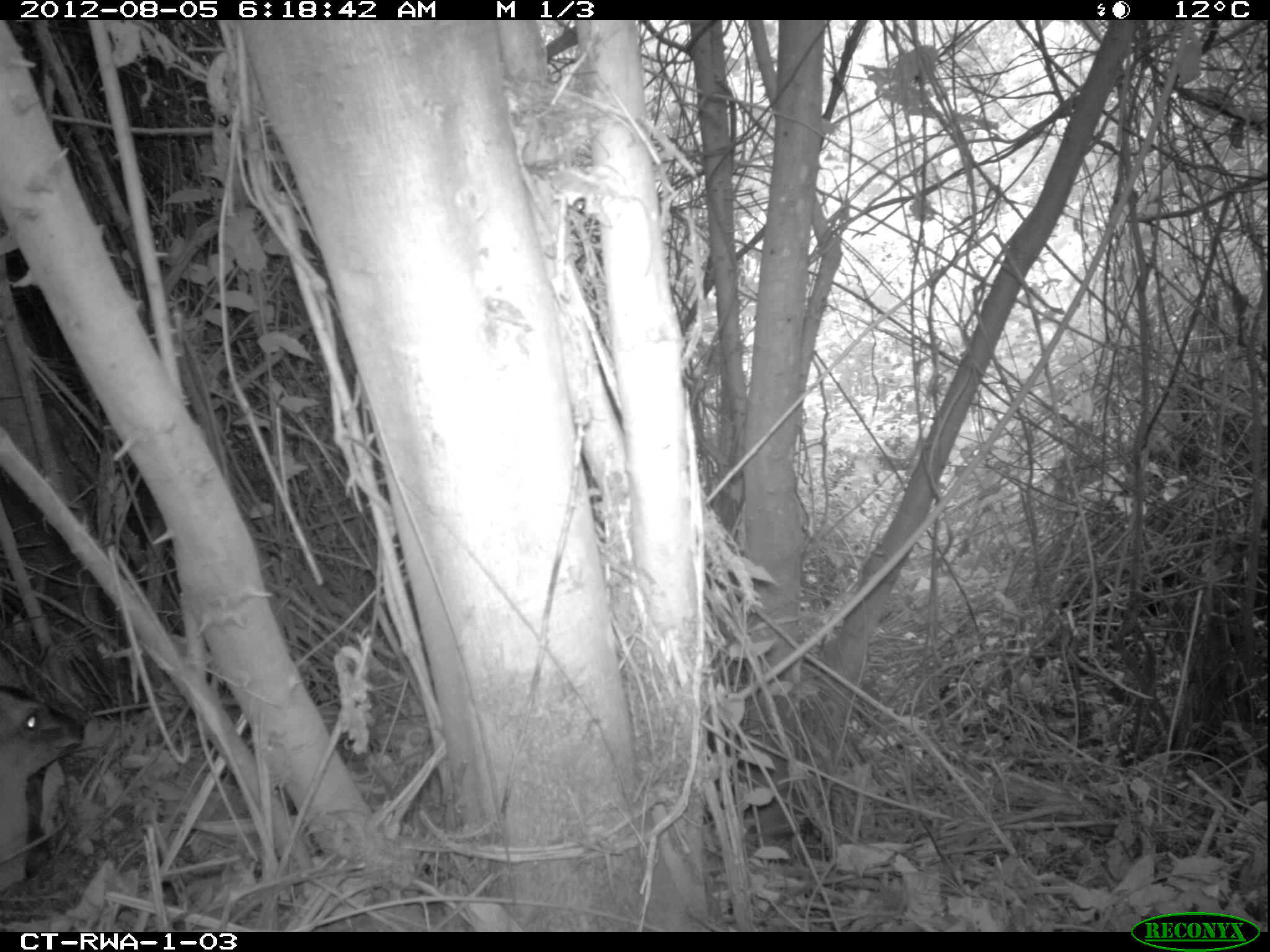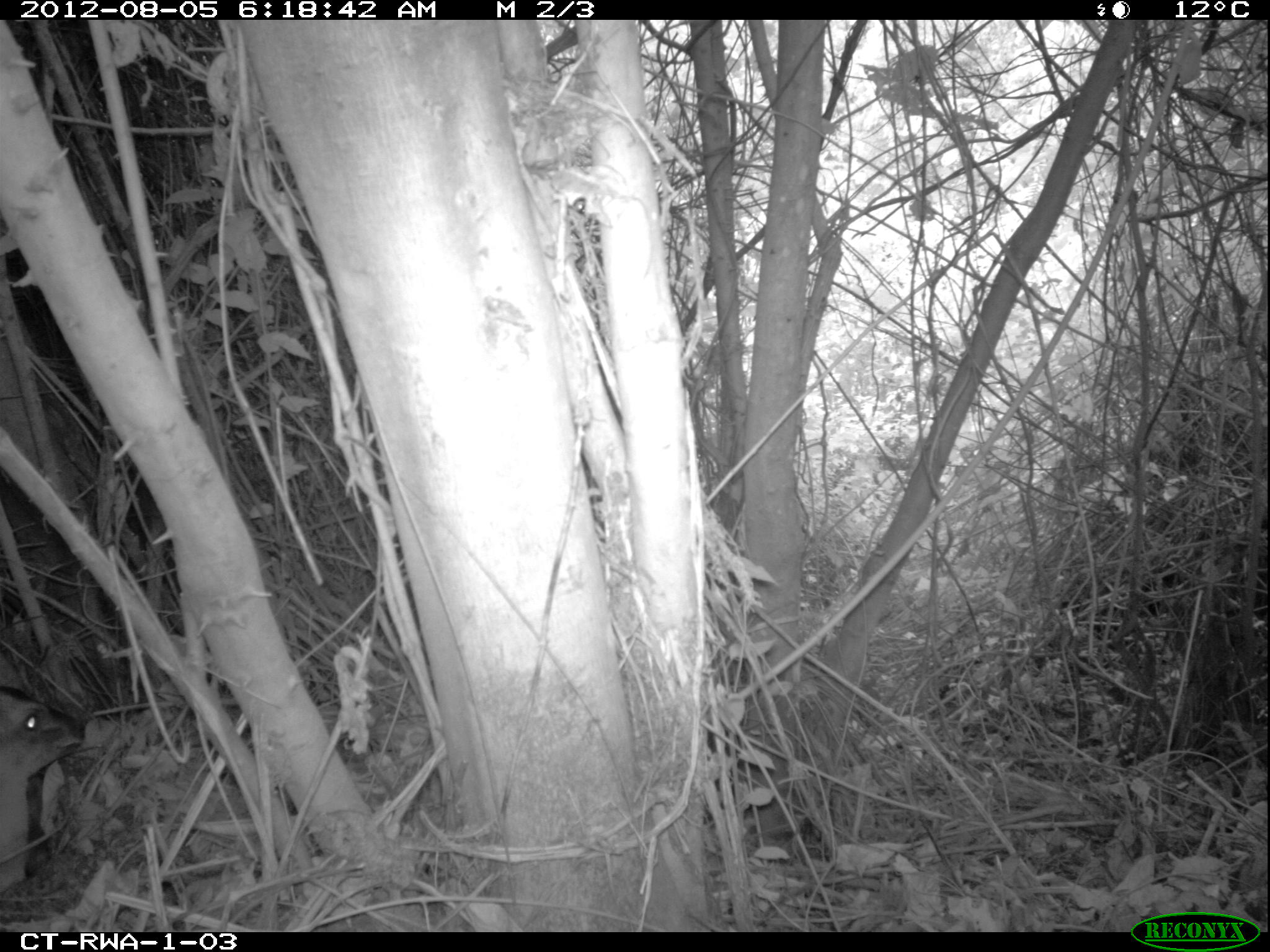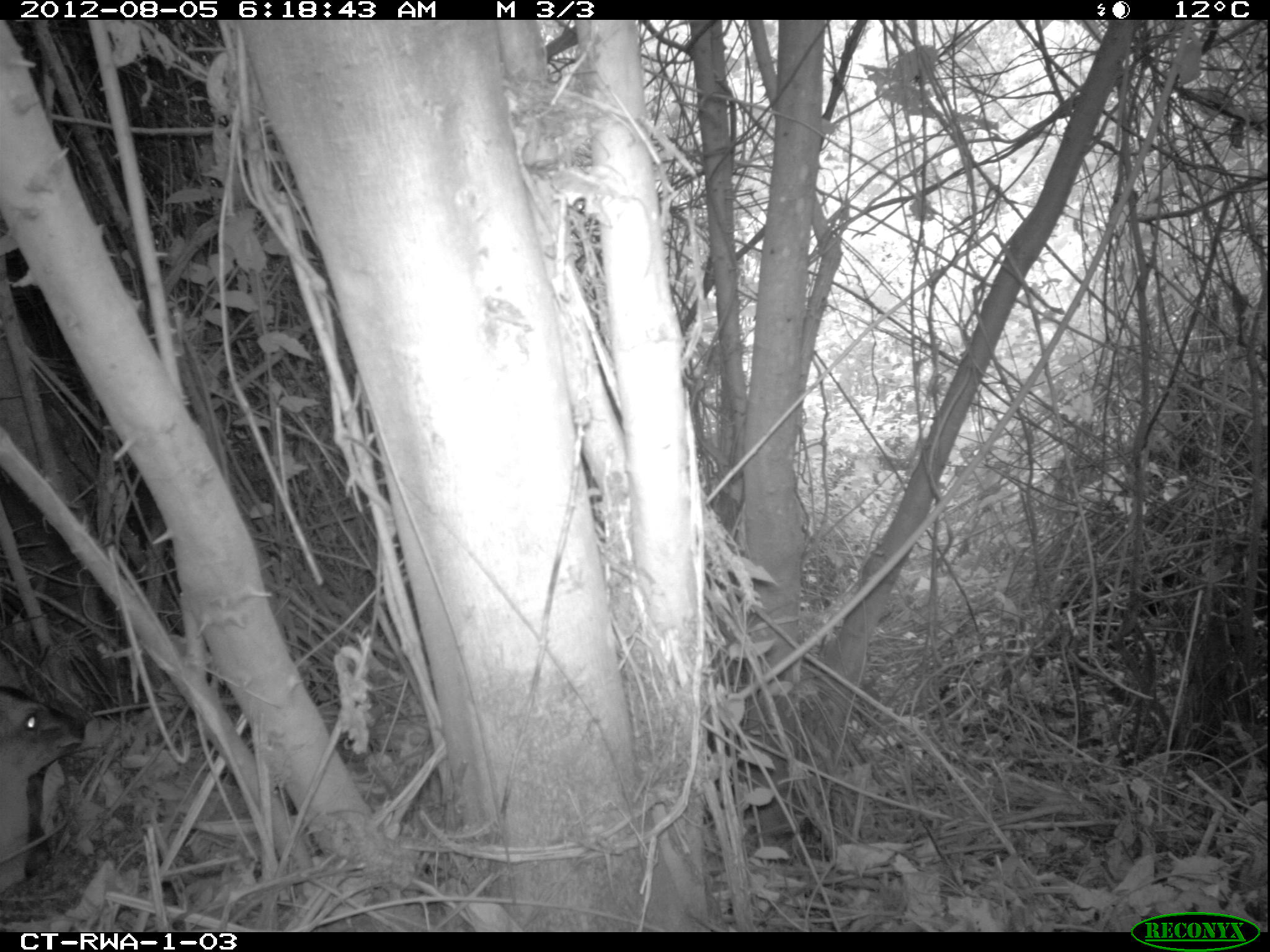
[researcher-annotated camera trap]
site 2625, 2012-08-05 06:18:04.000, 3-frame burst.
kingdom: Animalia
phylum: Chordata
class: Mammalia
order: Artiodactyla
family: Bovidae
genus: Cephalophus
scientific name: Cephalophus nigrifrons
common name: black-fronted duiker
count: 1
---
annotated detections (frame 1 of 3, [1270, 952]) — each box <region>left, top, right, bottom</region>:
cephalophus nigrifrons: <region>0, 672, 84, 893</region>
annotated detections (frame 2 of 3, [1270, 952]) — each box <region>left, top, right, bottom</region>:
cephalophus nigrifrons: <region>0, 662, 83, 892</region>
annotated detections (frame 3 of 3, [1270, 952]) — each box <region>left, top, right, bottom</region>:
cephalophus nigrifrons: <region>0, 679, 91, 895</region>